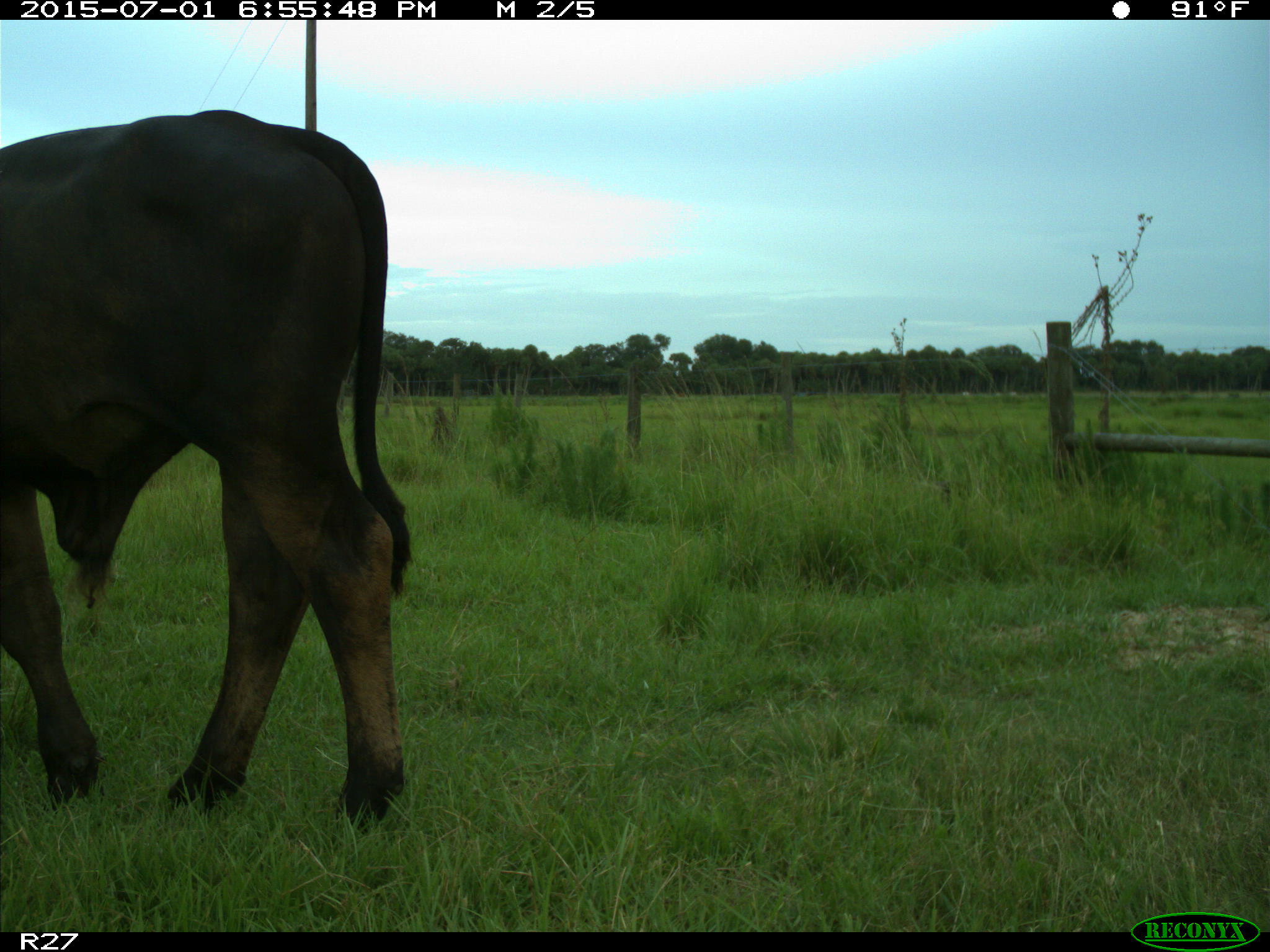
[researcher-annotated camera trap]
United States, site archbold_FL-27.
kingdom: Animalia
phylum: Chordata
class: Mammalia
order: Artiodactyla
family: Bovidae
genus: Bos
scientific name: Bos taurus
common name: domestic cow